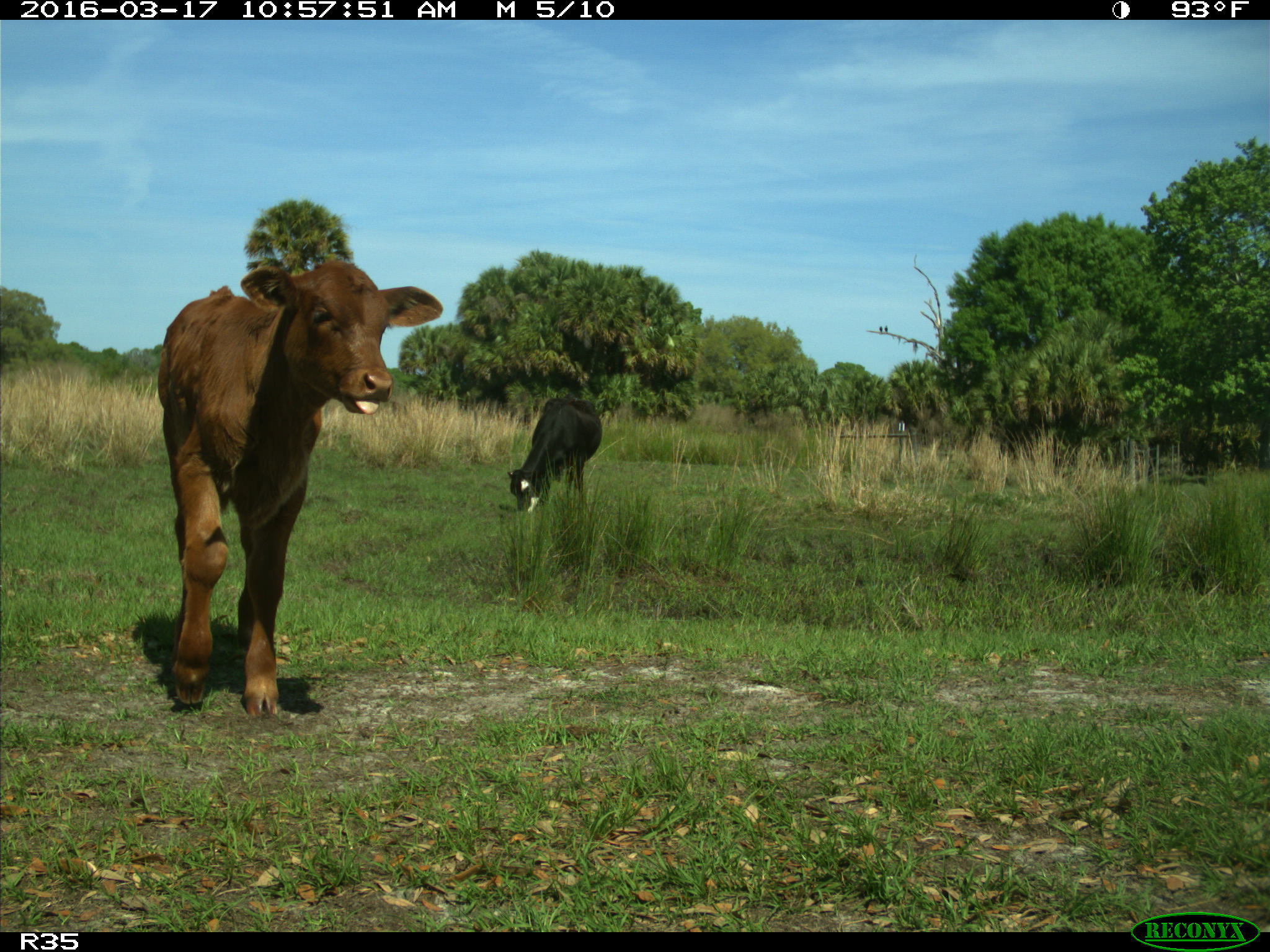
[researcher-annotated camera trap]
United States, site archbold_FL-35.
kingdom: Animalia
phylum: Chordata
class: Mammalia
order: Artiodactyla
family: Bovidae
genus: Bos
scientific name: Bos taurus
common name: domestic cow